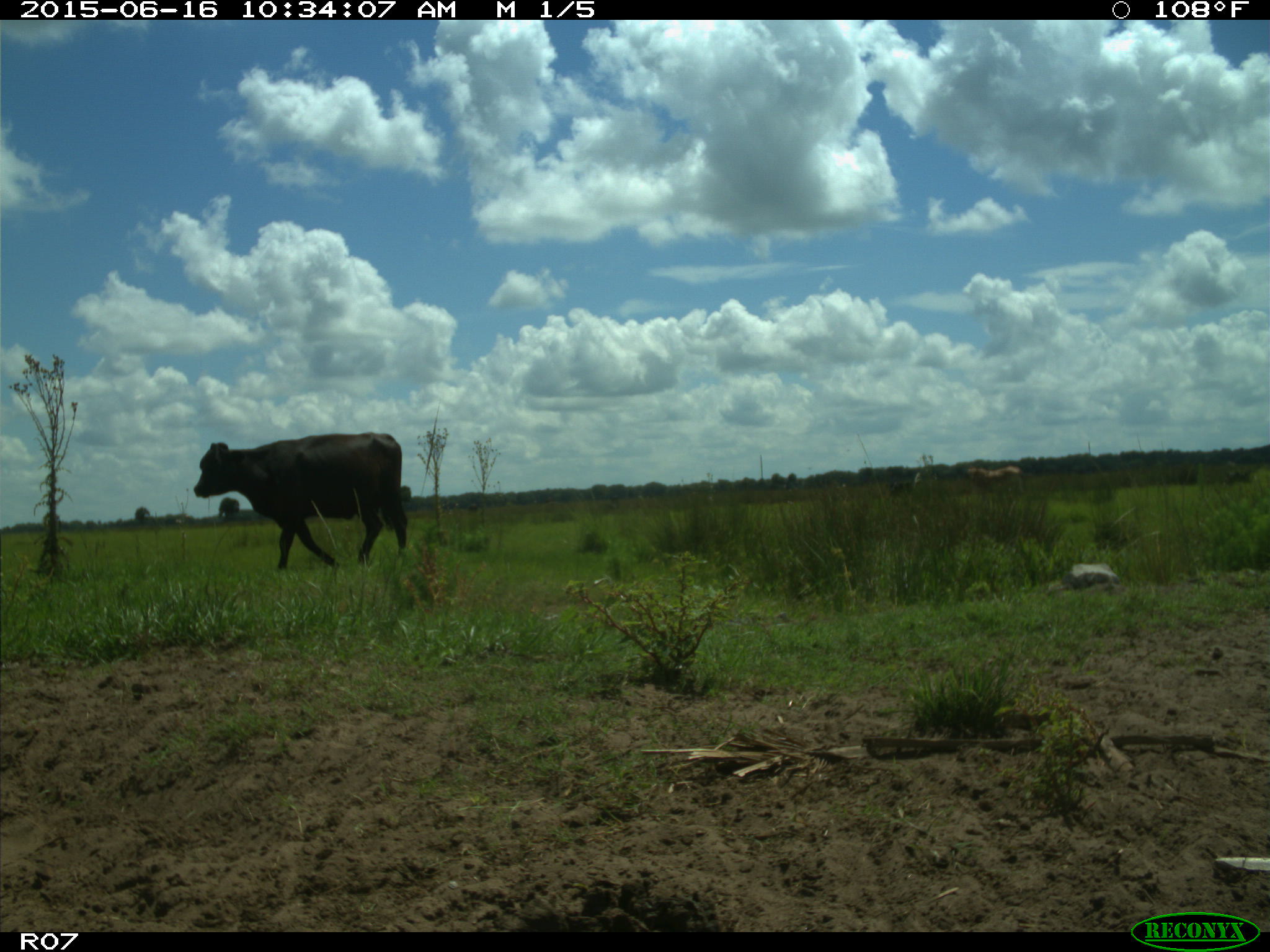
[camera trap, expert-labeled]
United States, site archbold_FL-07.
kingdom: Animalia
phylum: Chordata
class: Mammalia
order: Artiodactyla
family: Bovidae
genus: Bos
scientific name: Bos taurus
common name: domestic cow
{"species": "Bos taurus (domestic cow)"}